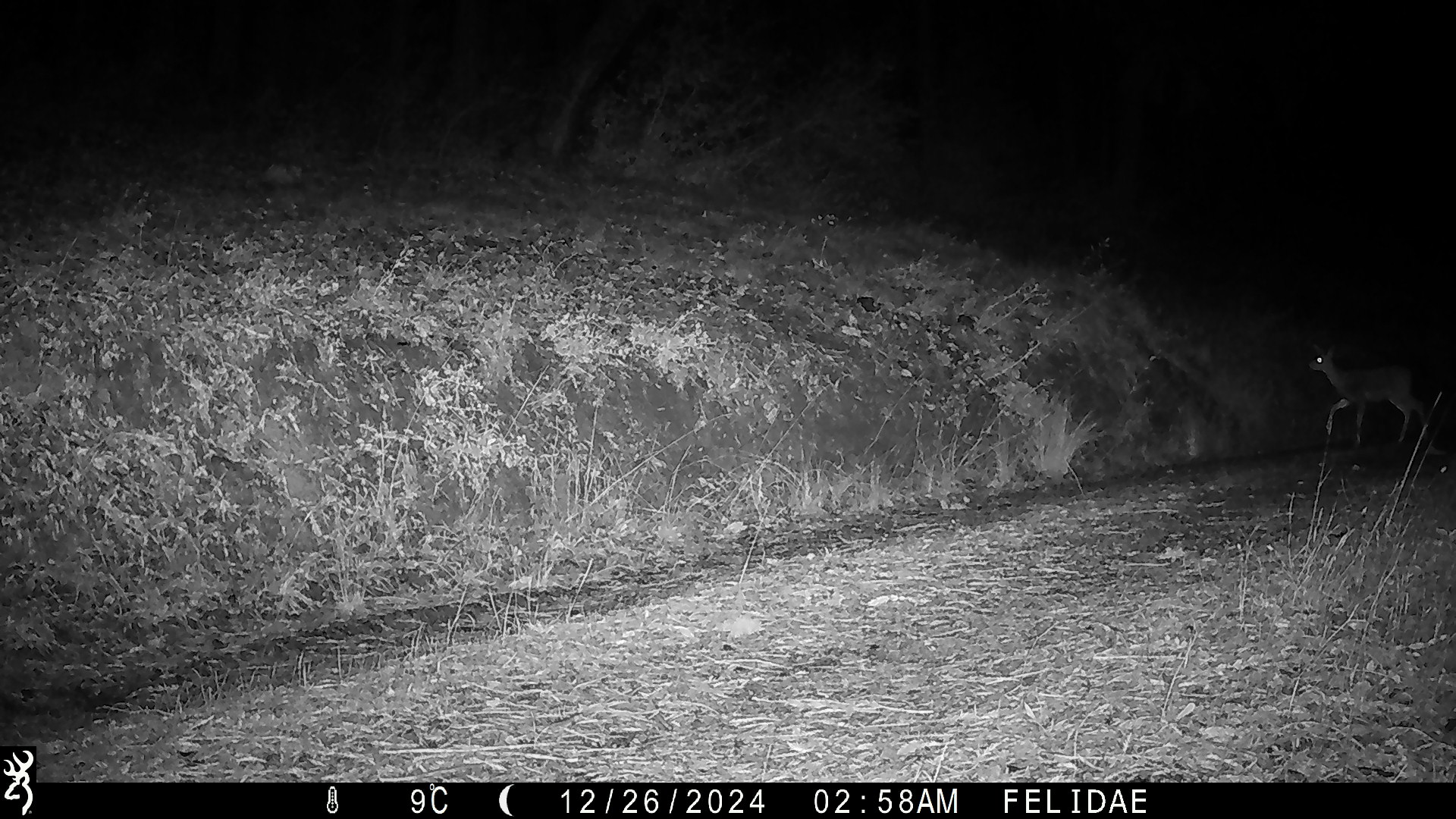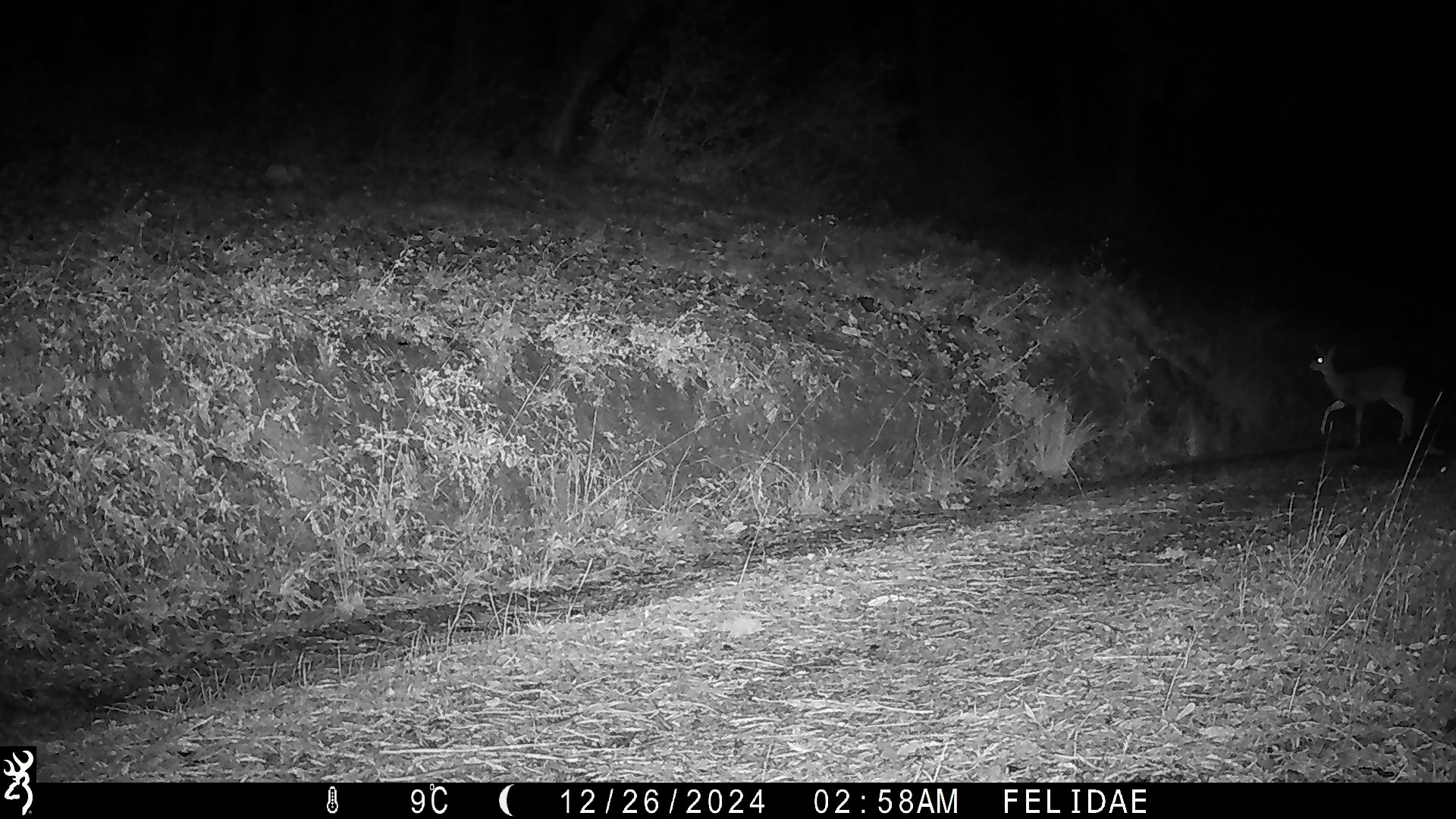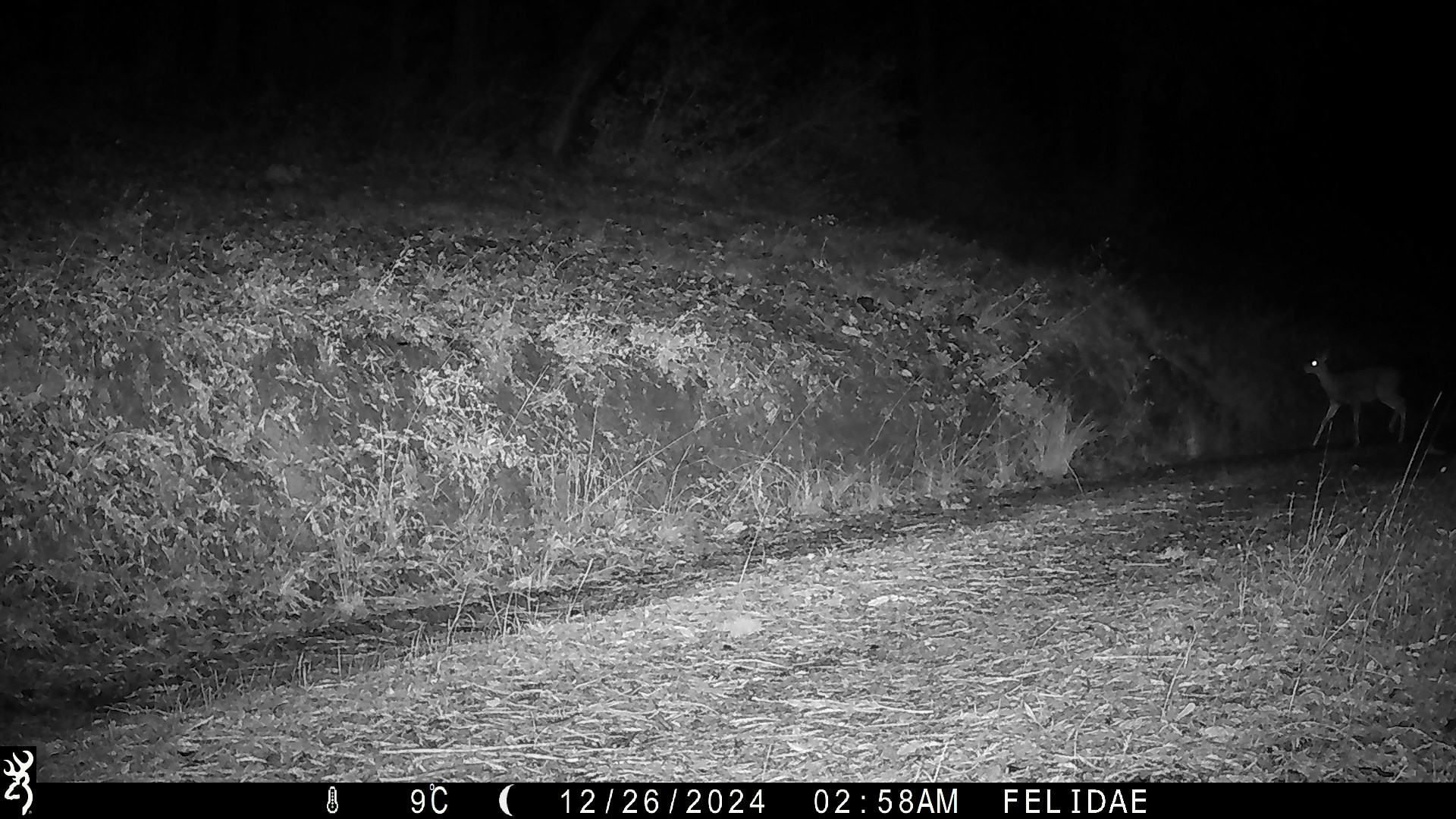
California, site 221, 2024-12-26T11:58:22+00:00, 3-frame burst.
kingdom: Animalia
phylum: Chordata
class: Mammalia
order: Artiodactyla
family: Cervidae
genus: Odocoileus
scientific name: Odocoileus hemionus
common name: mule deer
Mule deer (Odocoileus hemionus).